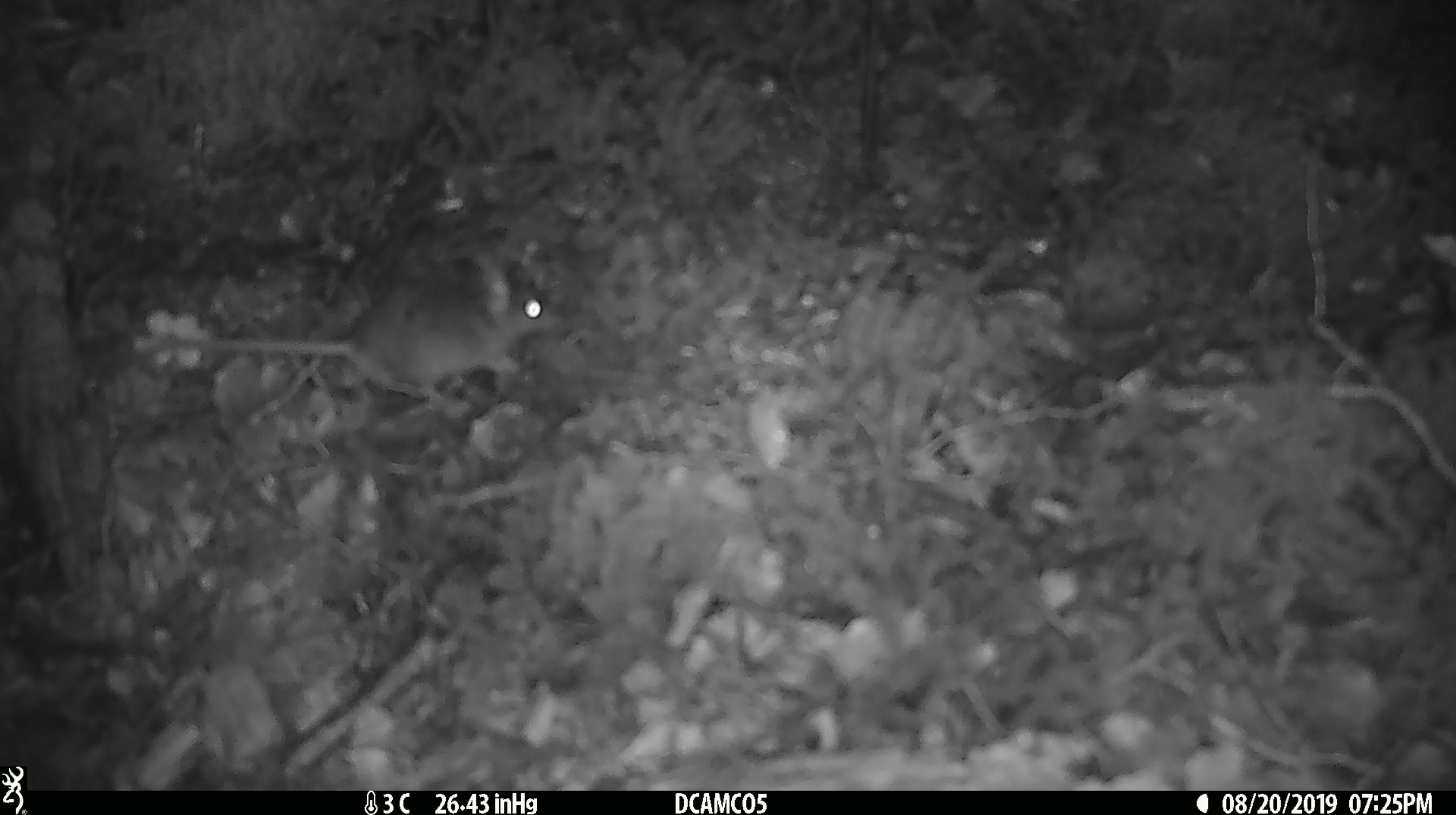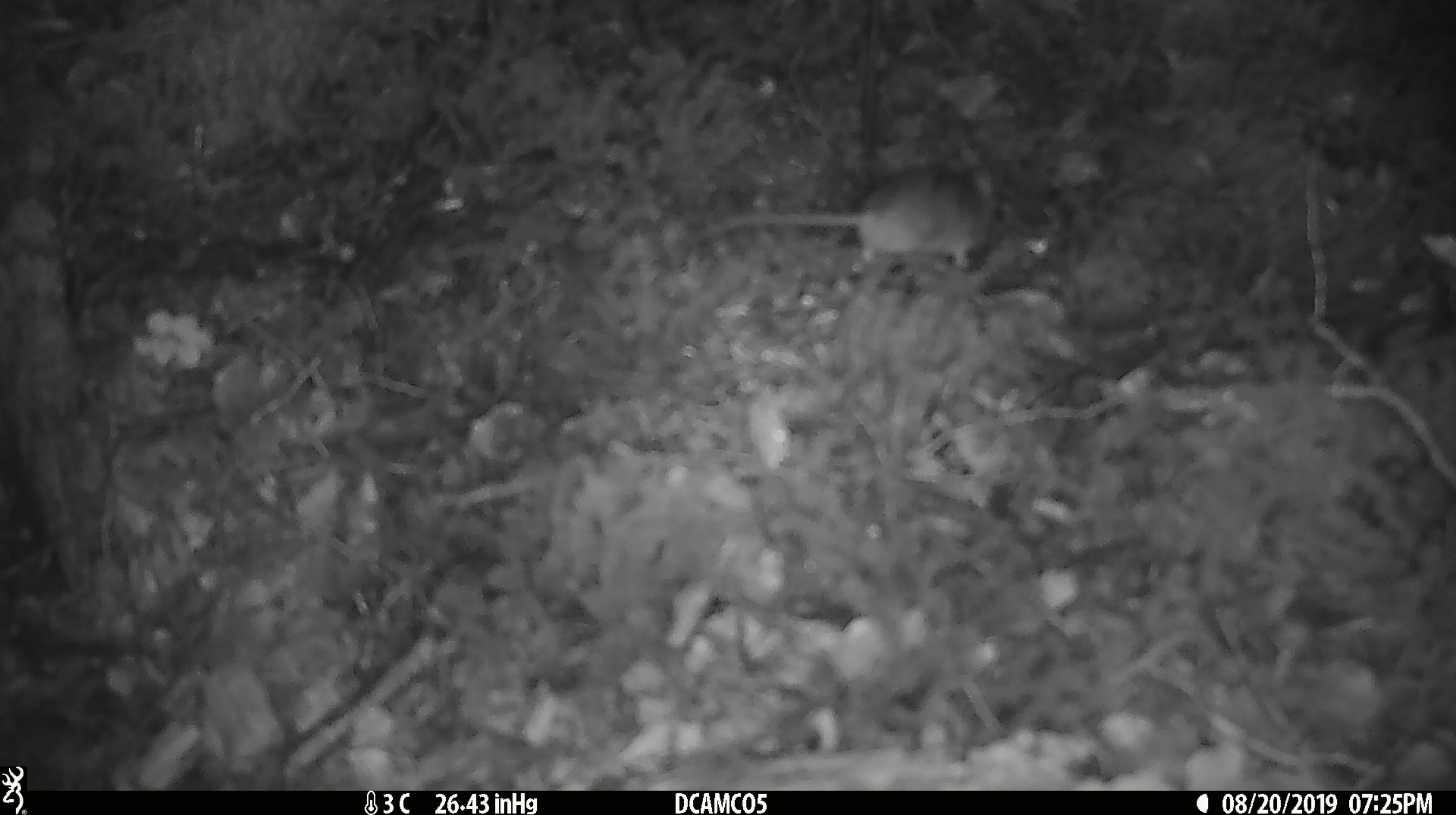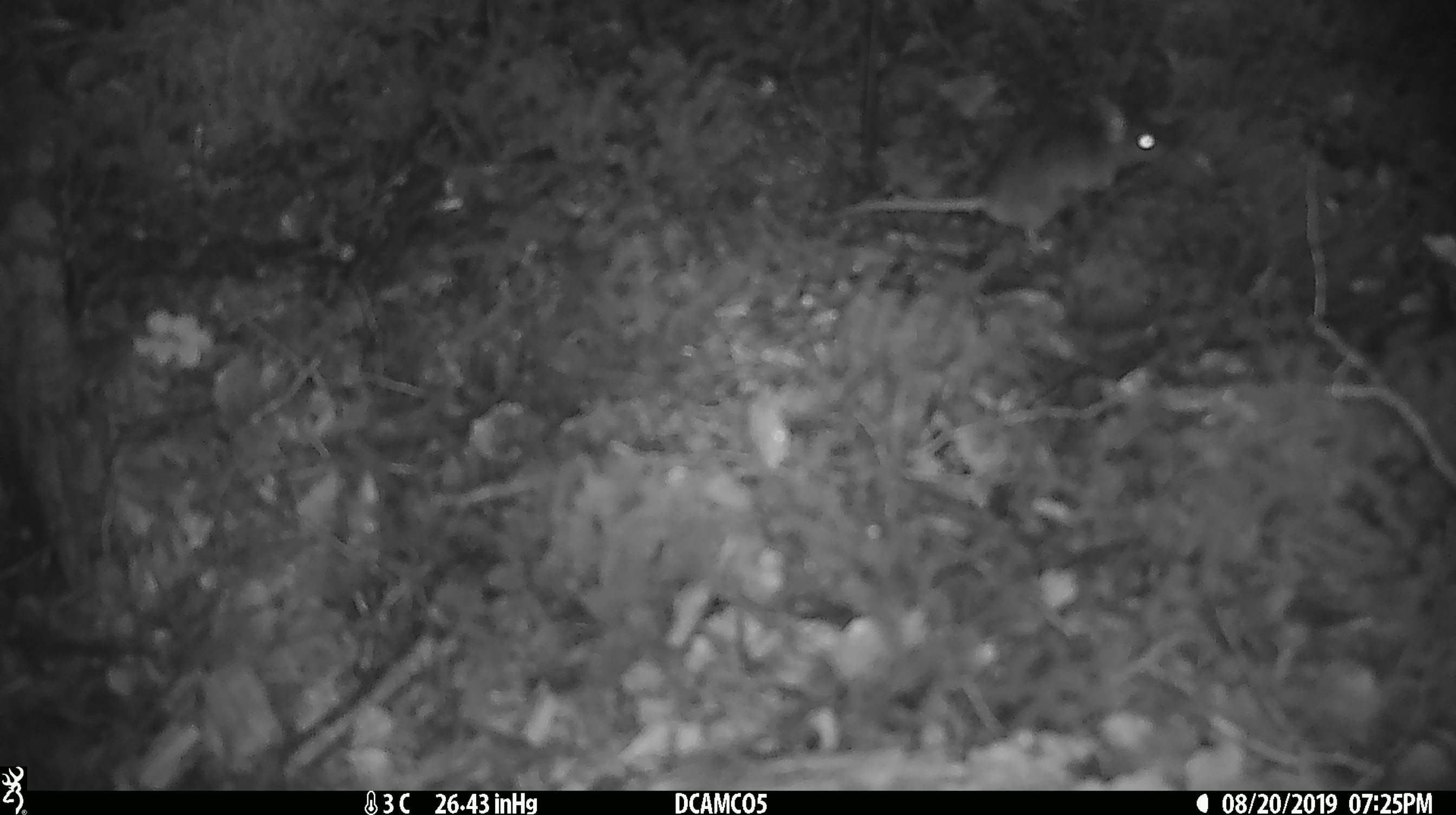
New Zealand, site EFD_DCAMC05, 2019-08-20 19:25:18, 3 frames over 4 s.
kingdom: Animalia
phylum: Chordata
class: Mammalia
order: Rodentia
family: Muridae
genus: Mus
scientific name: Mus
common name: mouse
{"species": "mouse (Mus)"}